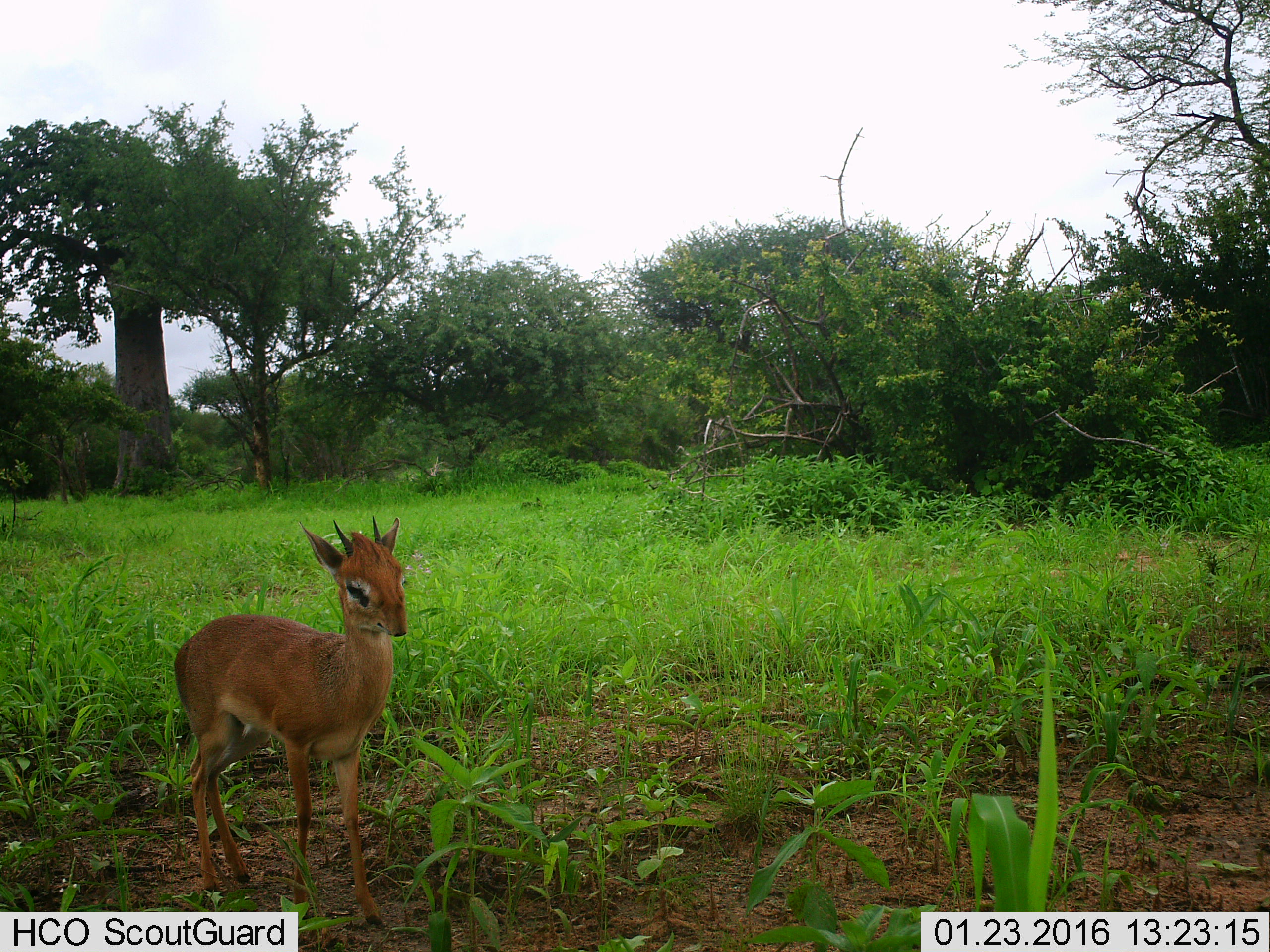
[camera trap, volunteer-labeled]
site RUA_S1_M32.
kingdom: Animalia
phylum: Chordata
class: Mammalia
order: Artiodactyla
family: Bovidae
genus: Madoqua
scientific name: Madoqua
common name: dik-dik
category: dikdik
Dikdik (dik-dik) (Madoqua), count 1. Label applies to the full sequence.